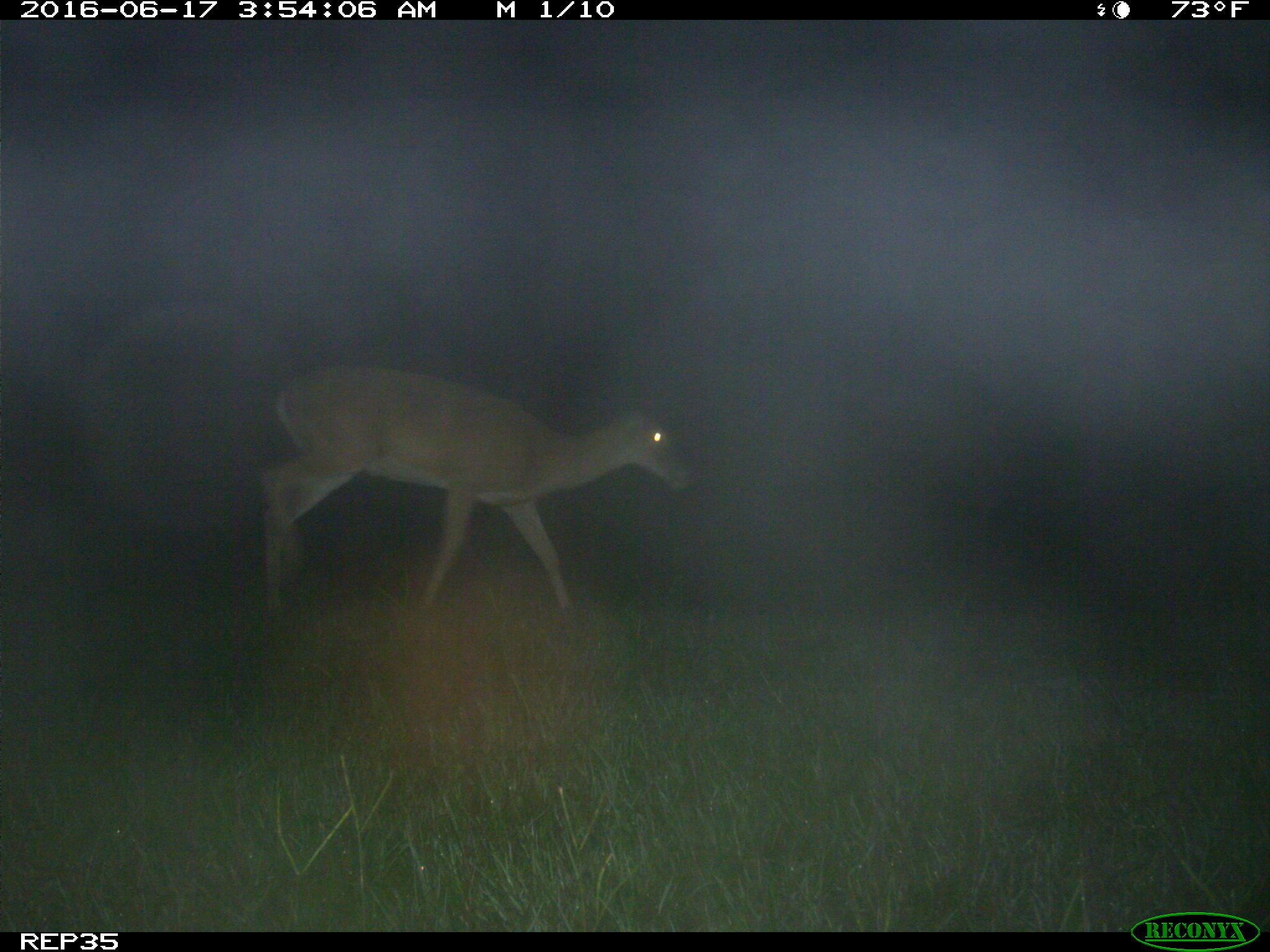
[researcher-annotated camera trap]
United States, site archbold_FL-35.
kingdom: Animalia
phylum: Chordata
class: Mammalia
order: Artiodactyla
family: Cervidae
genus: Odocoileus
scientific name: Odocoileus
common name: deer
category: unidentified deer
Unidentified deer (deer) (Odocoileus).